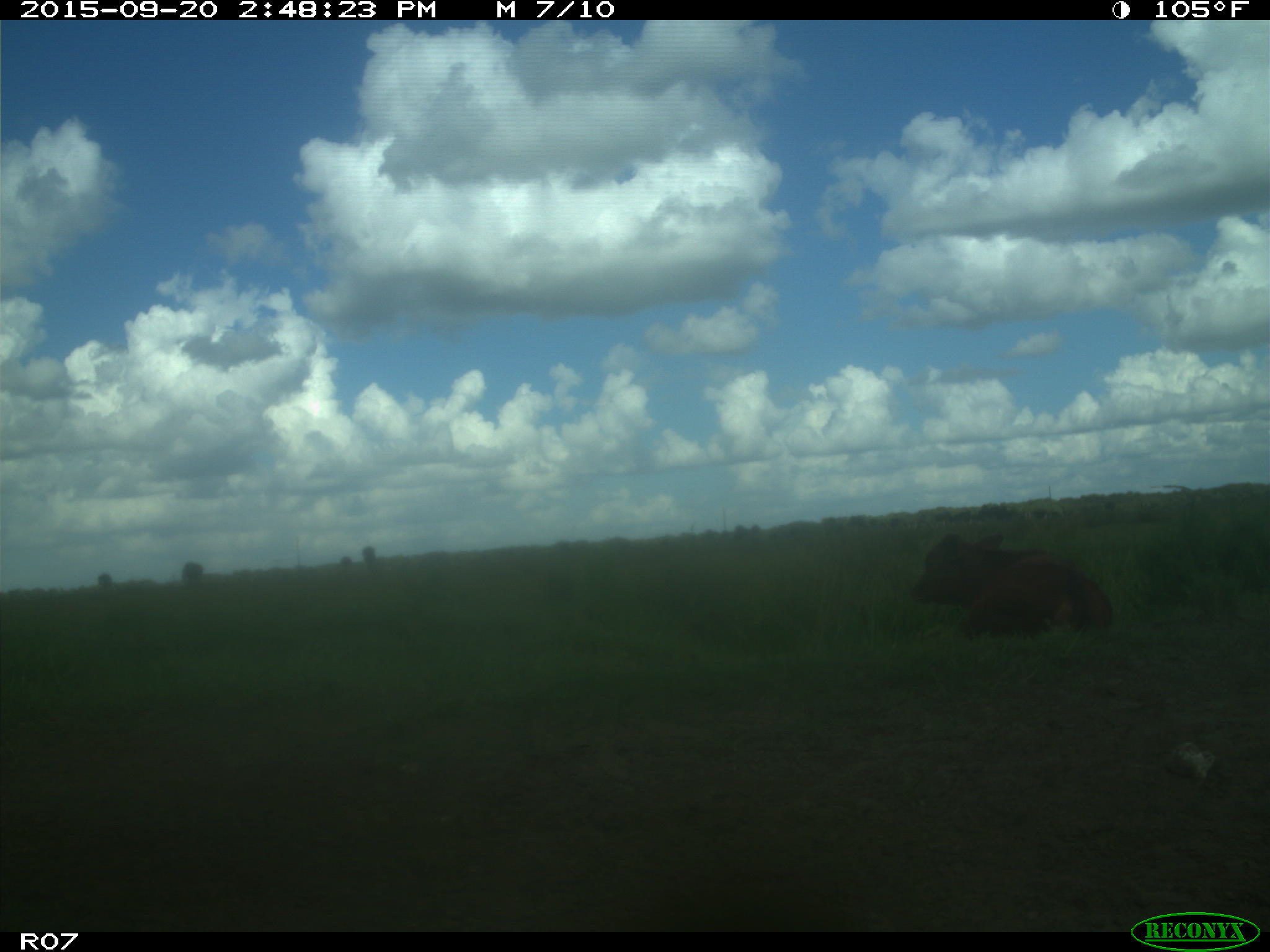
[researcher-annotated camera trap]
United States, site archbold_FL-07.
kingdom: Animalia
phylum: Chordata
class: Mammalia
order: Artiodactyla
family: Bovidae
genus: Bos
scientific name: Bos taurus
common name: domestic cow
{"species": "Bos taurus (domestic cow)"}